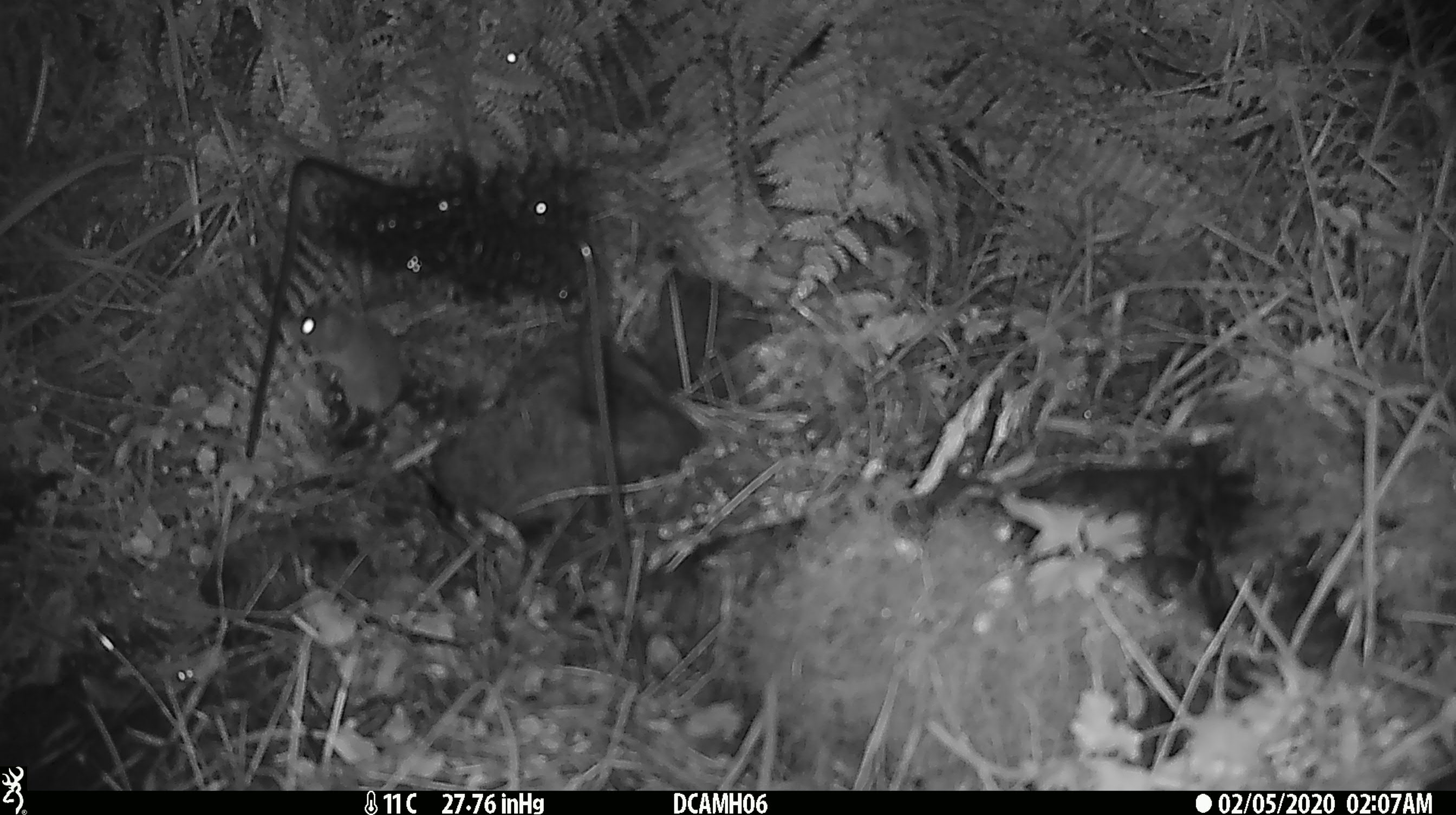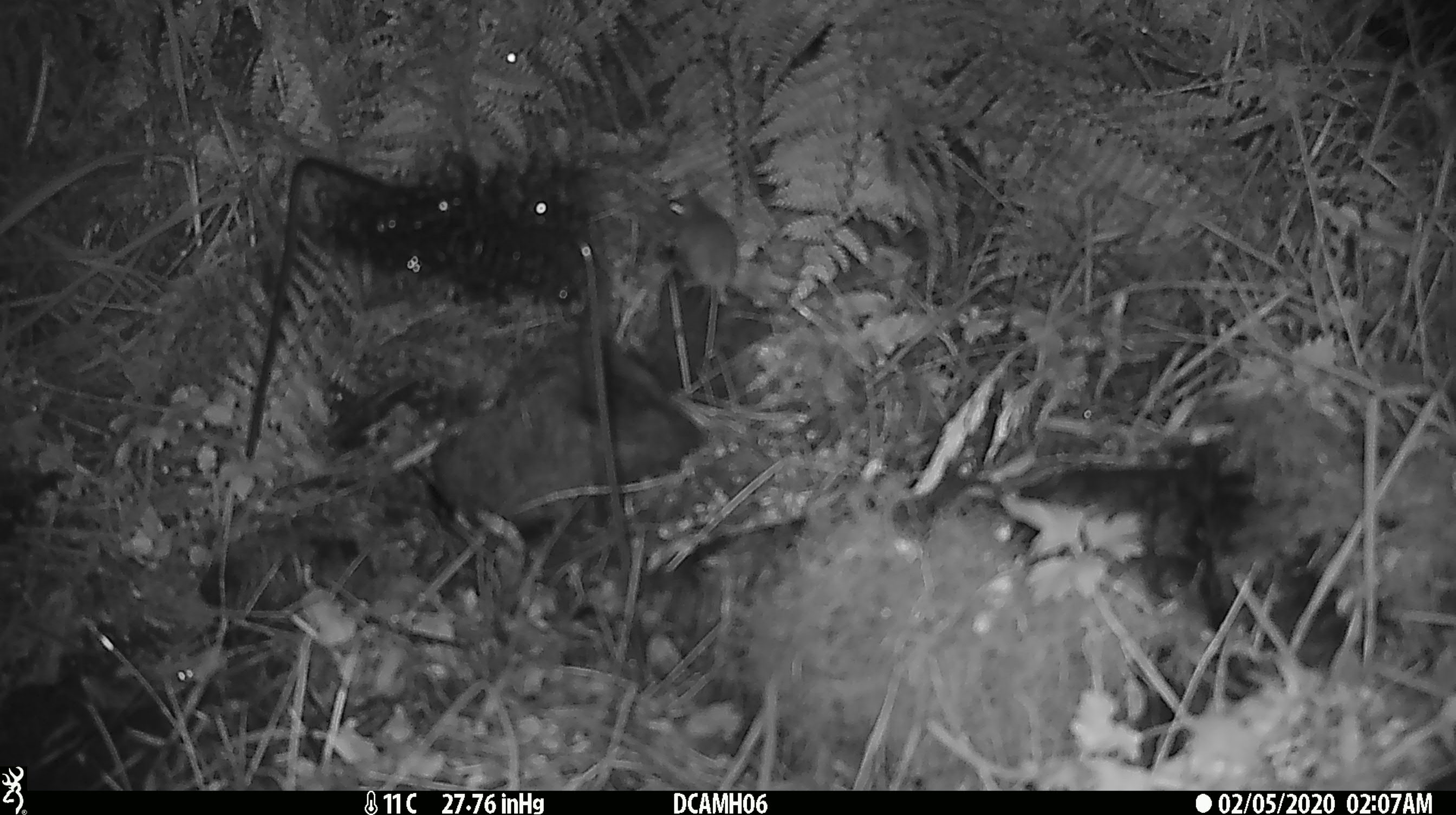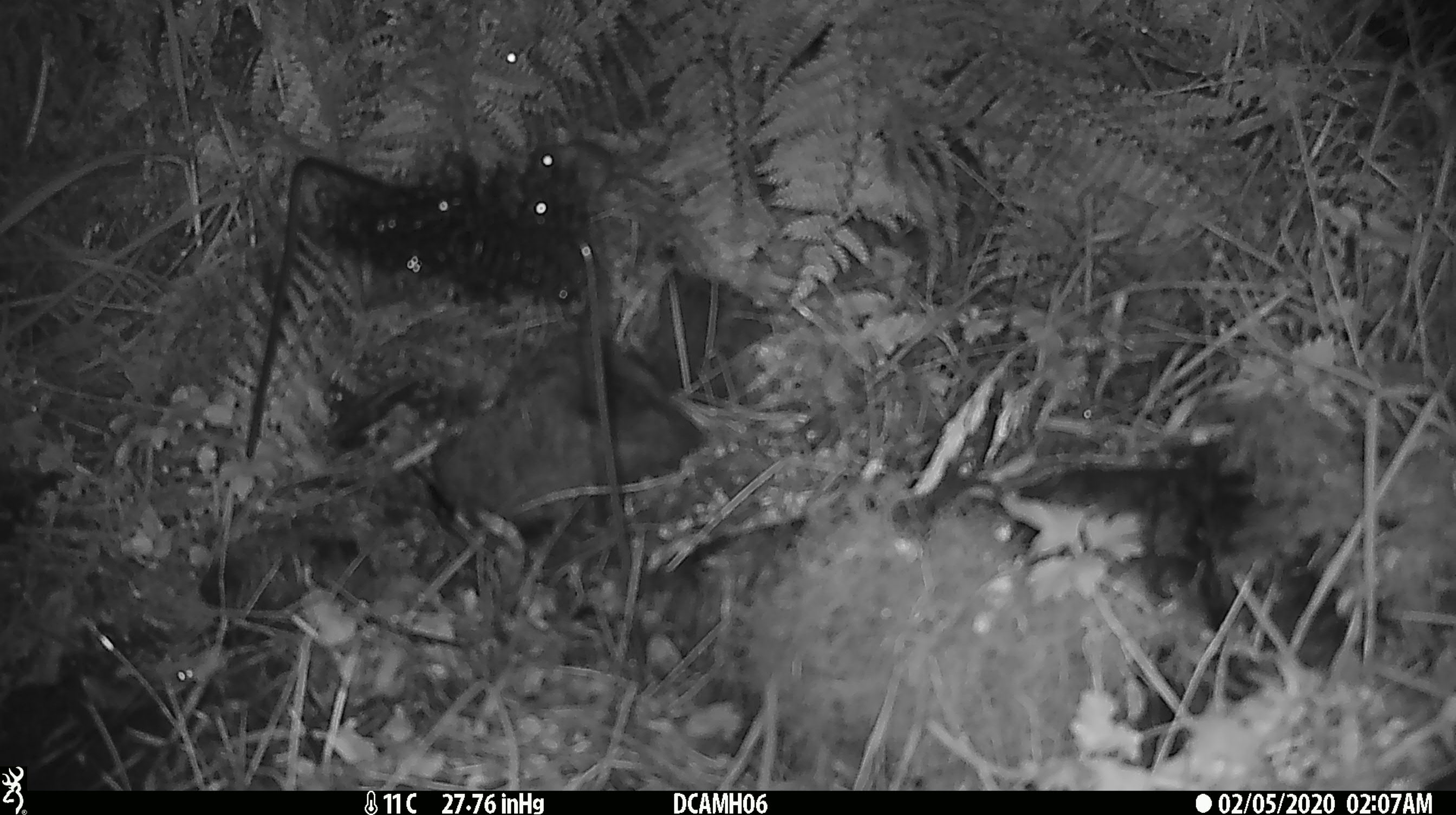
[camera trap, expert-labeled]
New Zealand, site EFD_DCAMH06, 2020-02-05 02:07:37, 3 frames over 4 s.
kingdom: Animalia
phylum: Chordata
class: Mammalia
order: Rodentia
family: Muridae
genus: Mus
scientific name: Mus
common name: mouse